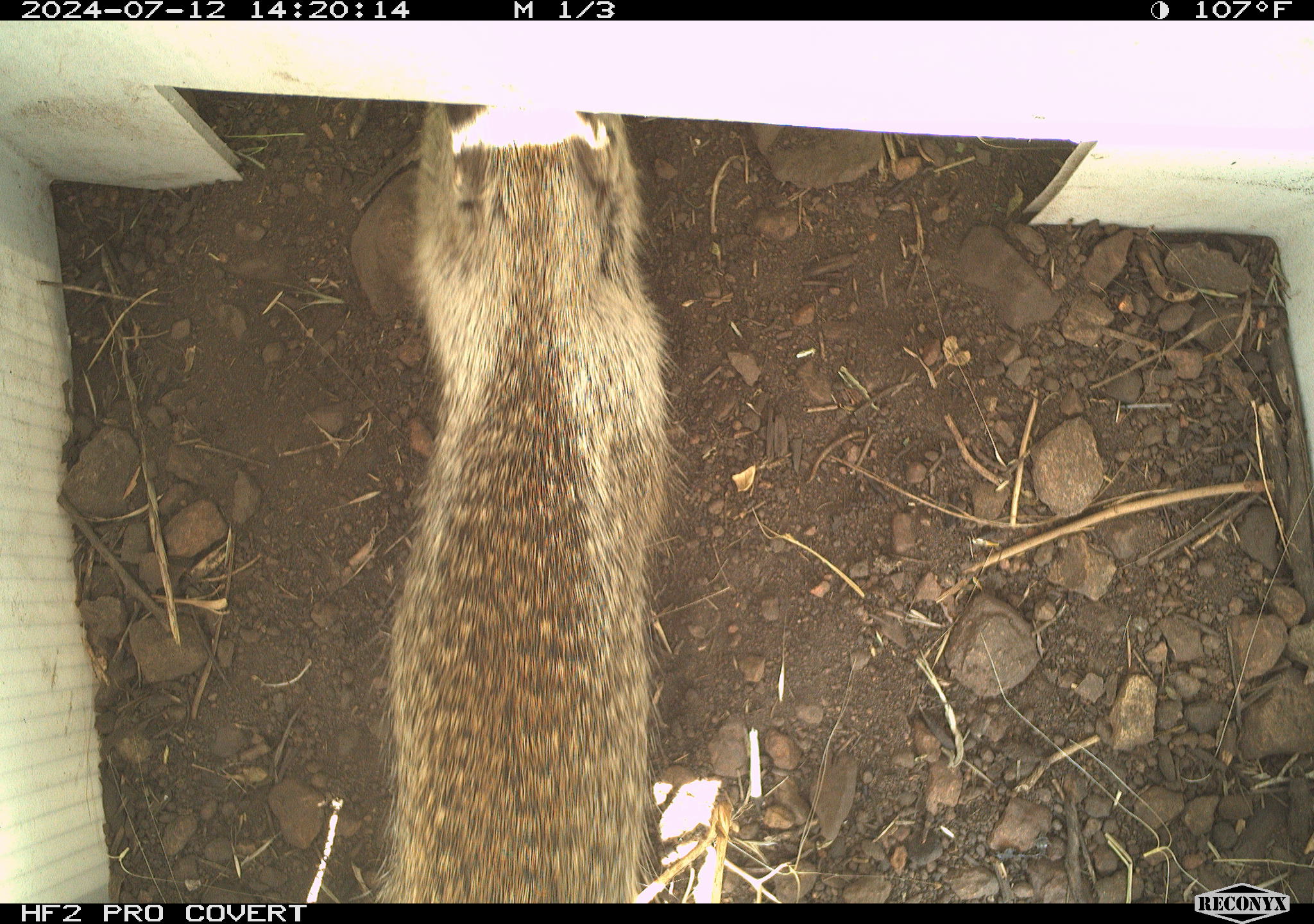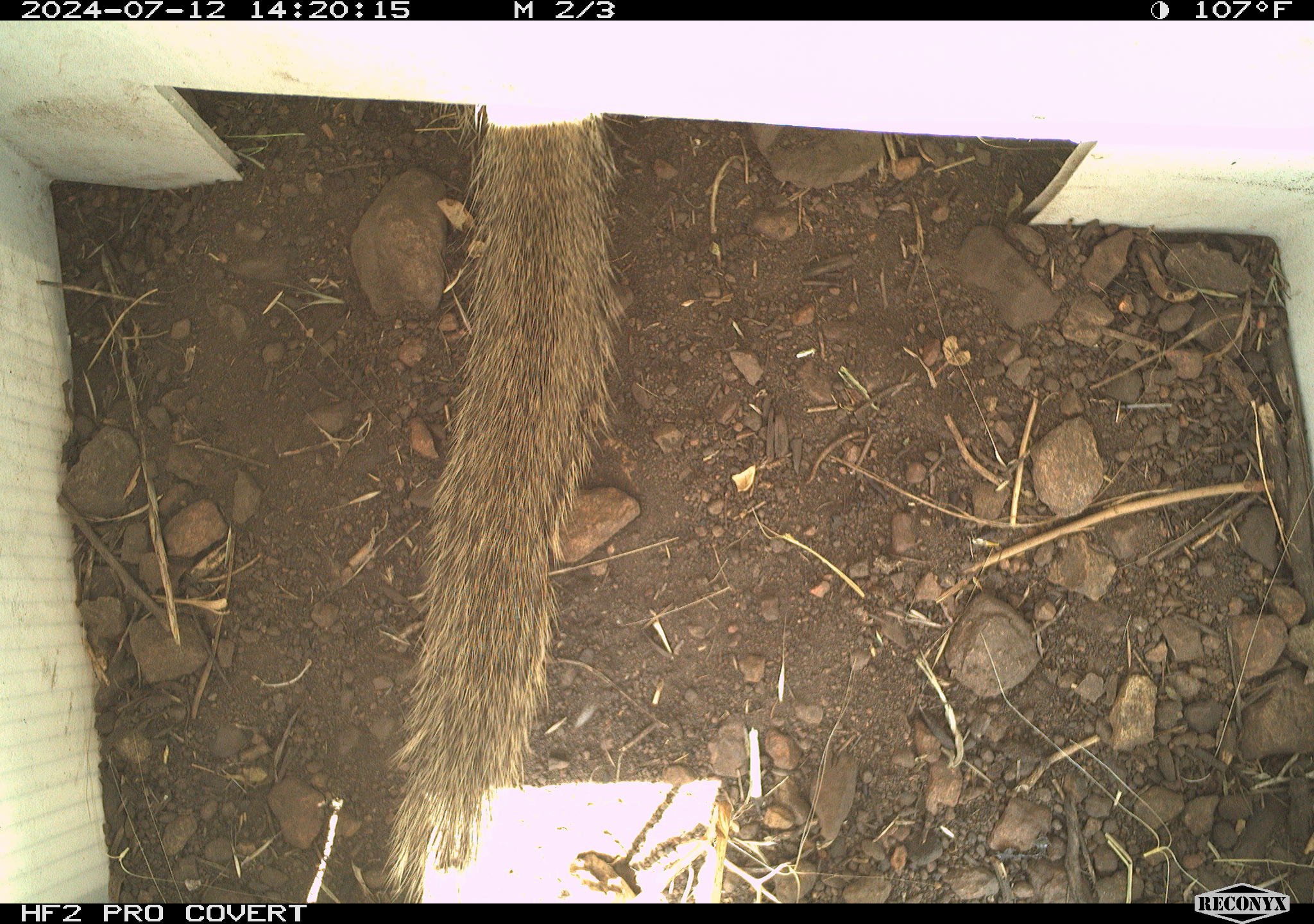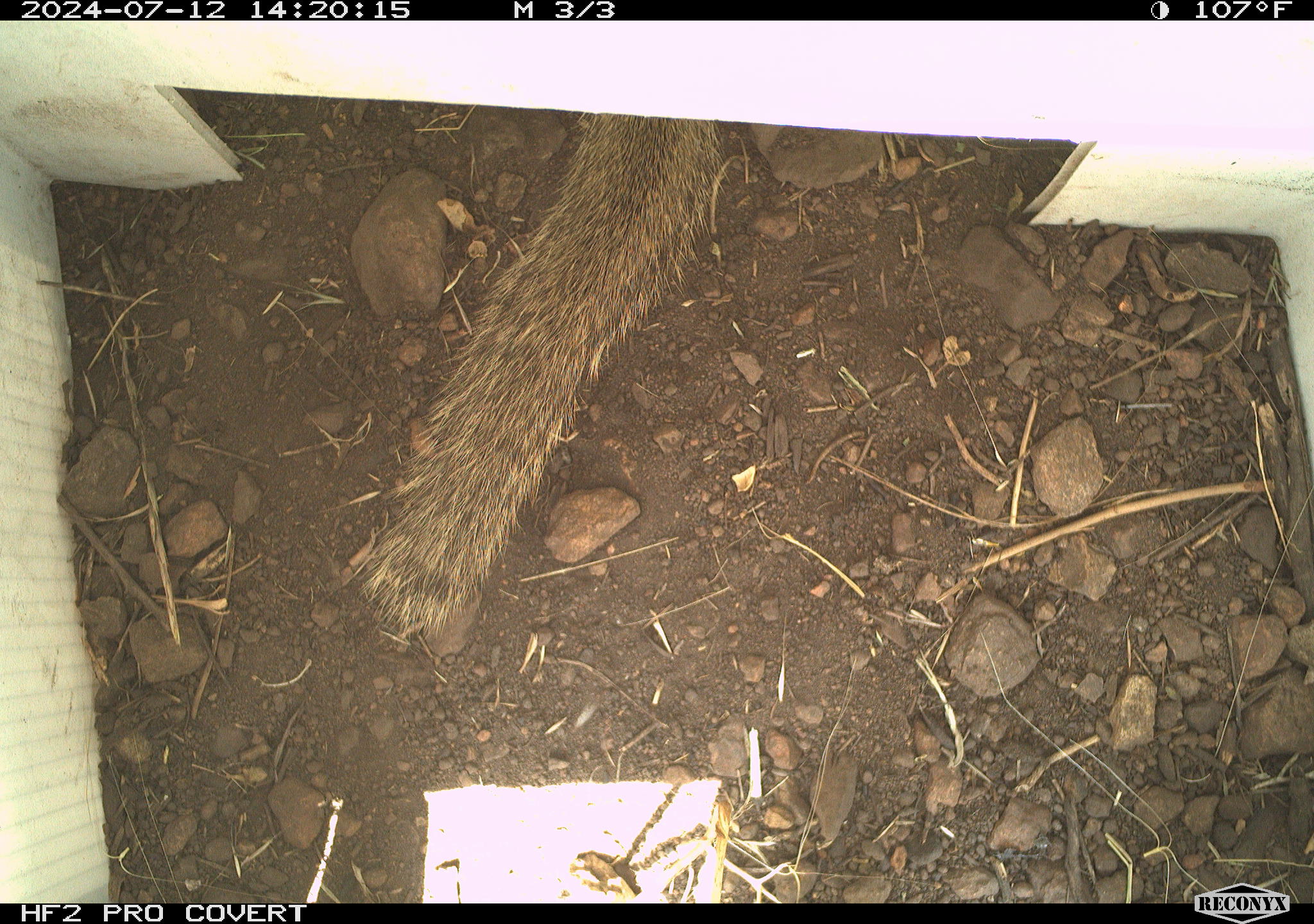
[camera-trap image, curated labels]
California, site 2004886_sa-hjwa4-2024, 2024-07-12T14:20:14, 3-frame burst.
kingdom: Animalia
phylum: Chordata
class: Mammalia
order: Rodentia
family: Sciuridae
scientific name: Sciuridae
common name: squirrels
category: sciuridae family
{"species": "sciuridae family (squirrels) (Sciuridae)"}